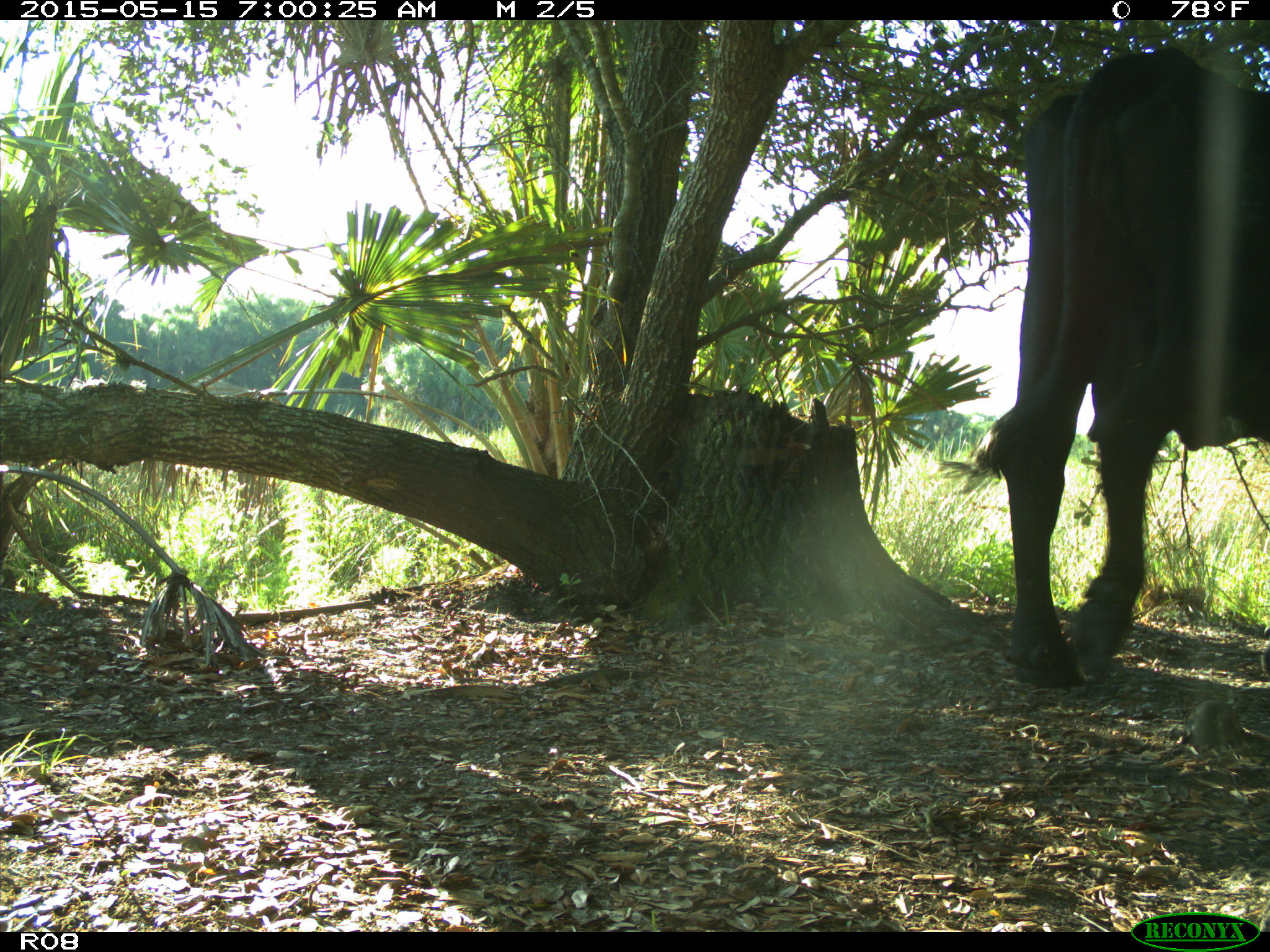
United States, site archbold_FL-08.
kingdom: Animalia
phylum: Chordata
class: Mammalia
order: Artiodactyla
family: Bovidae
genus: Bos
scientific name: Bos taurus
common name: domestic cow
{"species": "Bos taurus (domestic cow)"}